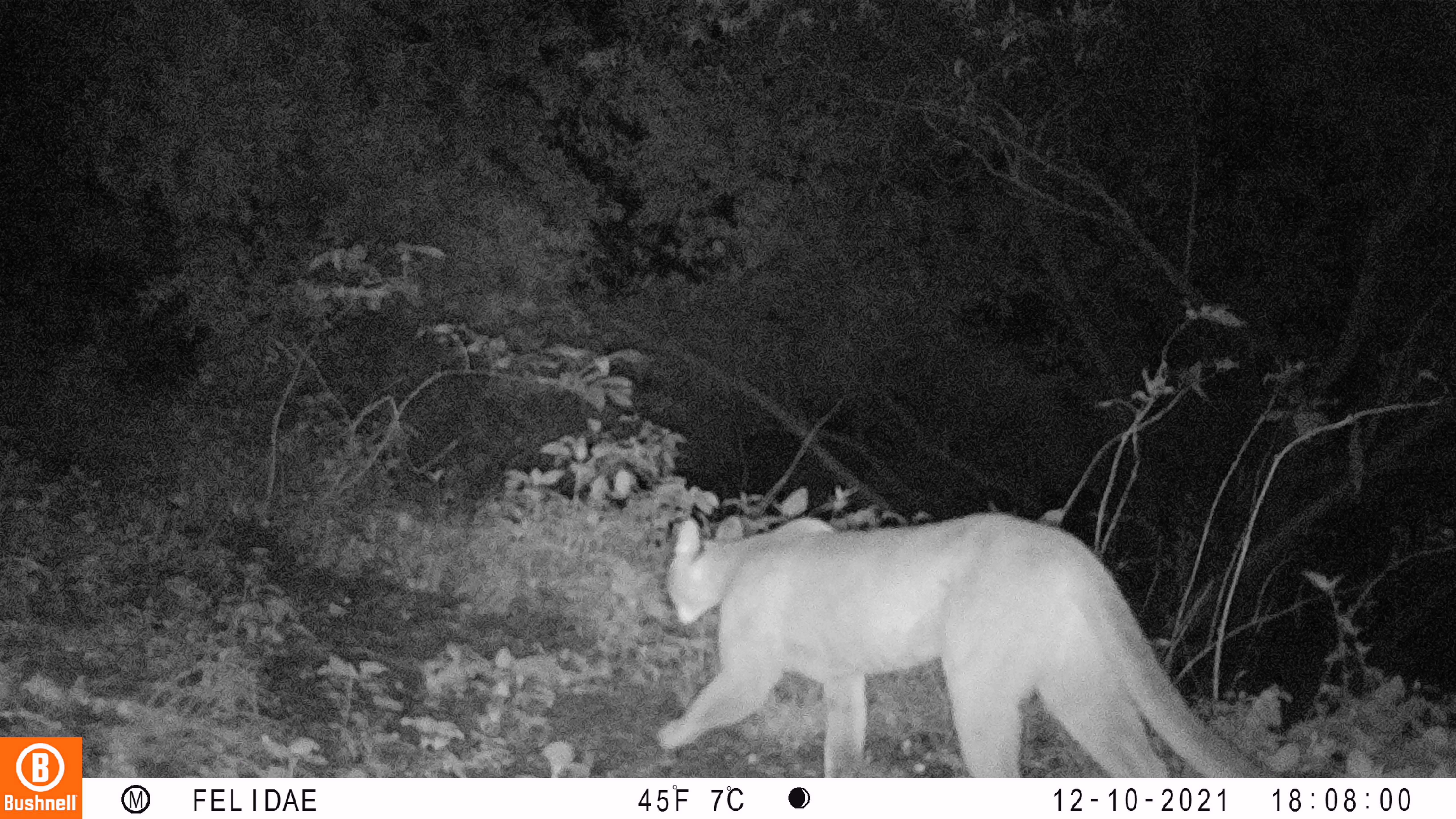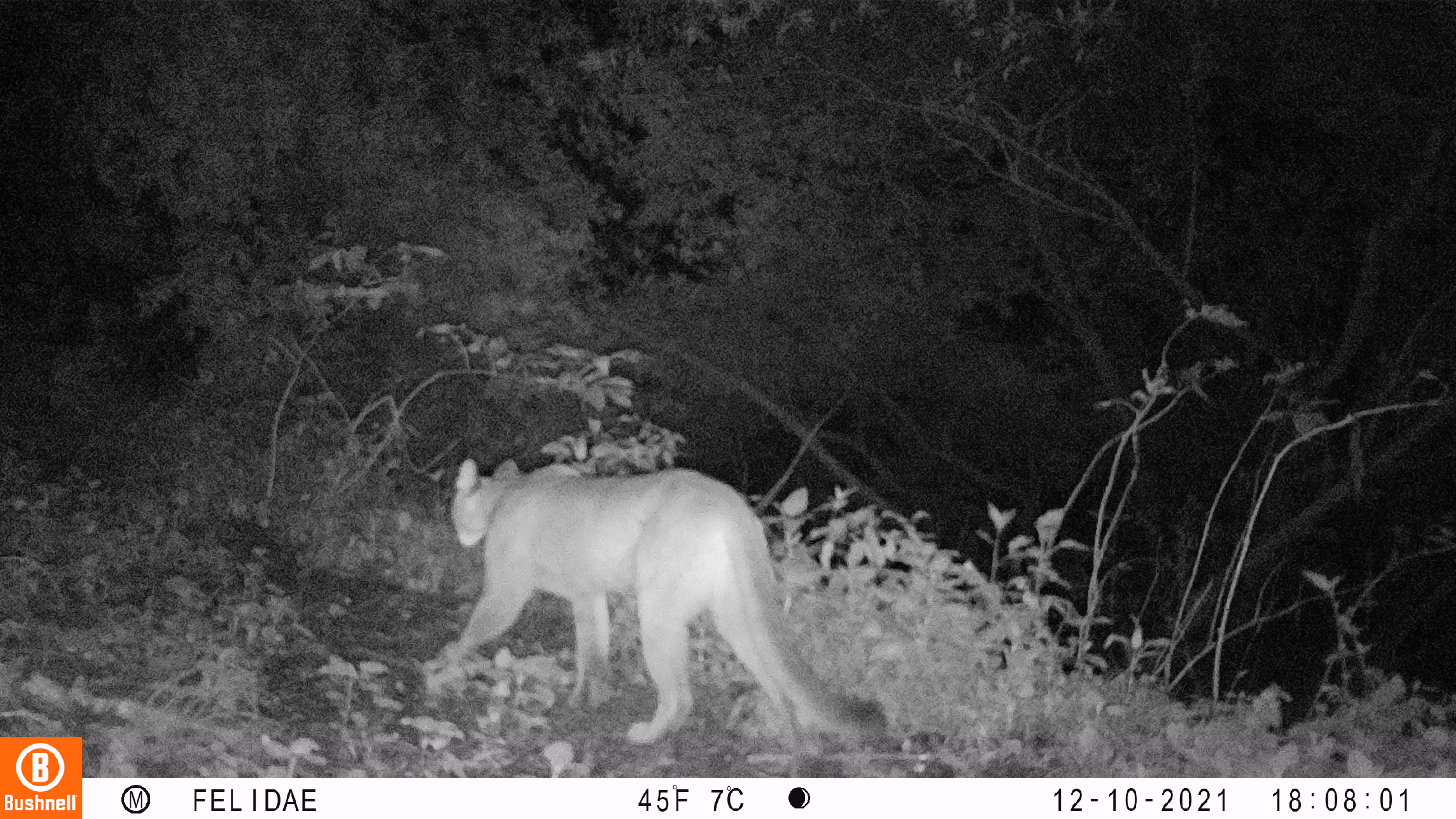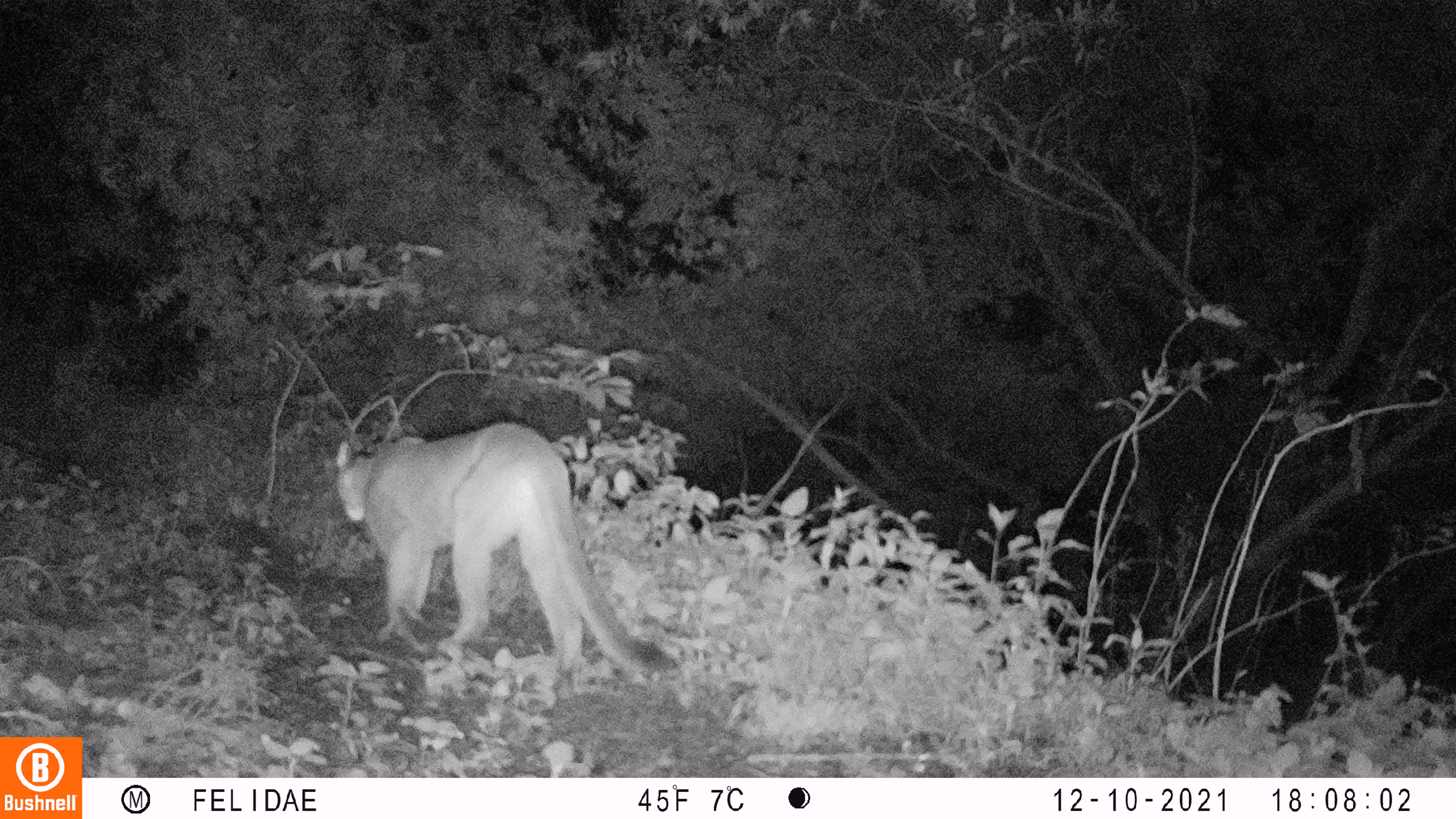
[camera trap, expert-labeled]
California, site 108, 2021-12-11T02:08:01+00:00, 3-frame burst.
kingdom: Animalia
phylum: Chordata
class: Mammalia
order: Carnivora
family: Felidae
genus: Puma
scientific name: Puma concolor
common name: puma